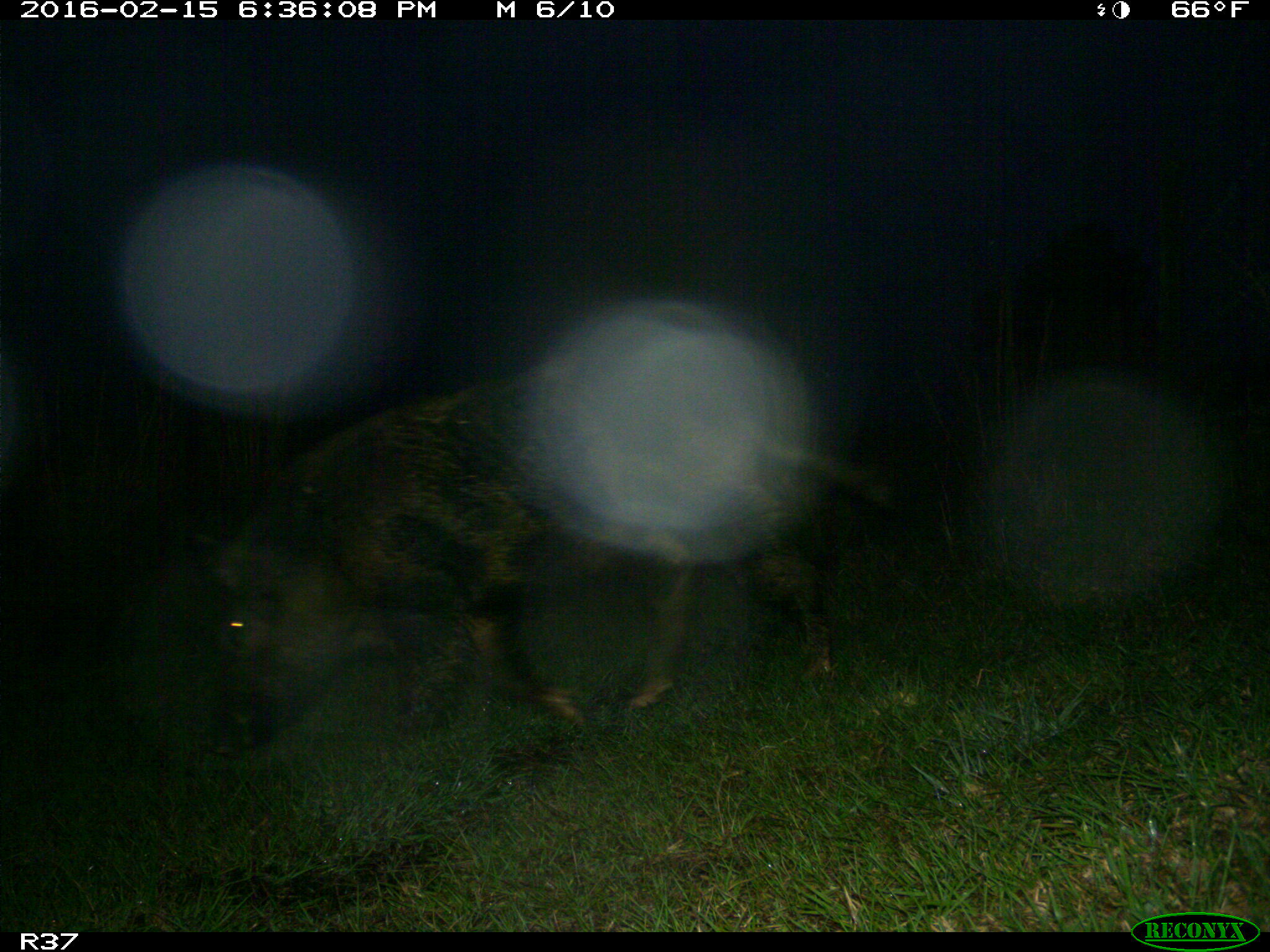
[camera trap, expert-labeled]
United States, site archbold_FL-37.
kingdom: Animalia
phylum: Chordata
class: Mammalia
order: Artiodactyla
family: Suidae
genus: Sus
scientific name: Sus scrofa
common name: wild boar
Sus scrofa (wild boar).